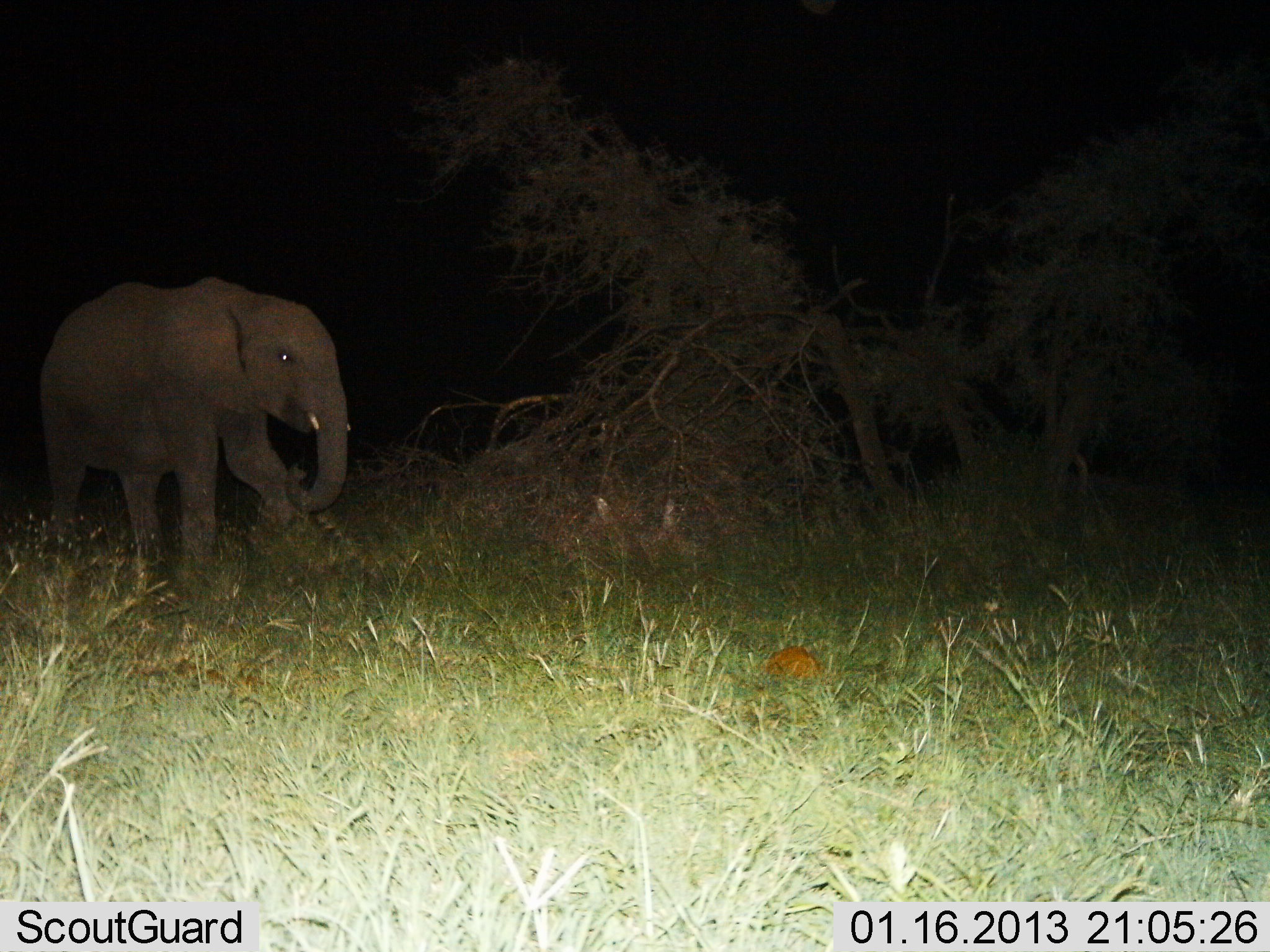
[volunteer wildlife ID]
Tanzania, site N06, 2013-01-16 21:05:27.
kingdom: Animalia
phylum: Chordata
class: Mammalia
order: Proboscidea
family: Elephantidae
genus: Loxodonta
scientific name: Loxodonta africana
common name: african bush elephant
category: elephant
Elephant (african bush elephant) (Loxodonta africana), count 1. Behavior (volunteer vote fractions): standing 20%, resting 0%, moving 76%, interacting 0%. Young present (vote fraction): 12%. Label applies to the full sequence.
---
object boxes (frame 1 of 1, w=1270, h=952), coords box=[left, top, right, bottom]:
animal: box=[40, 277, 351, 588]